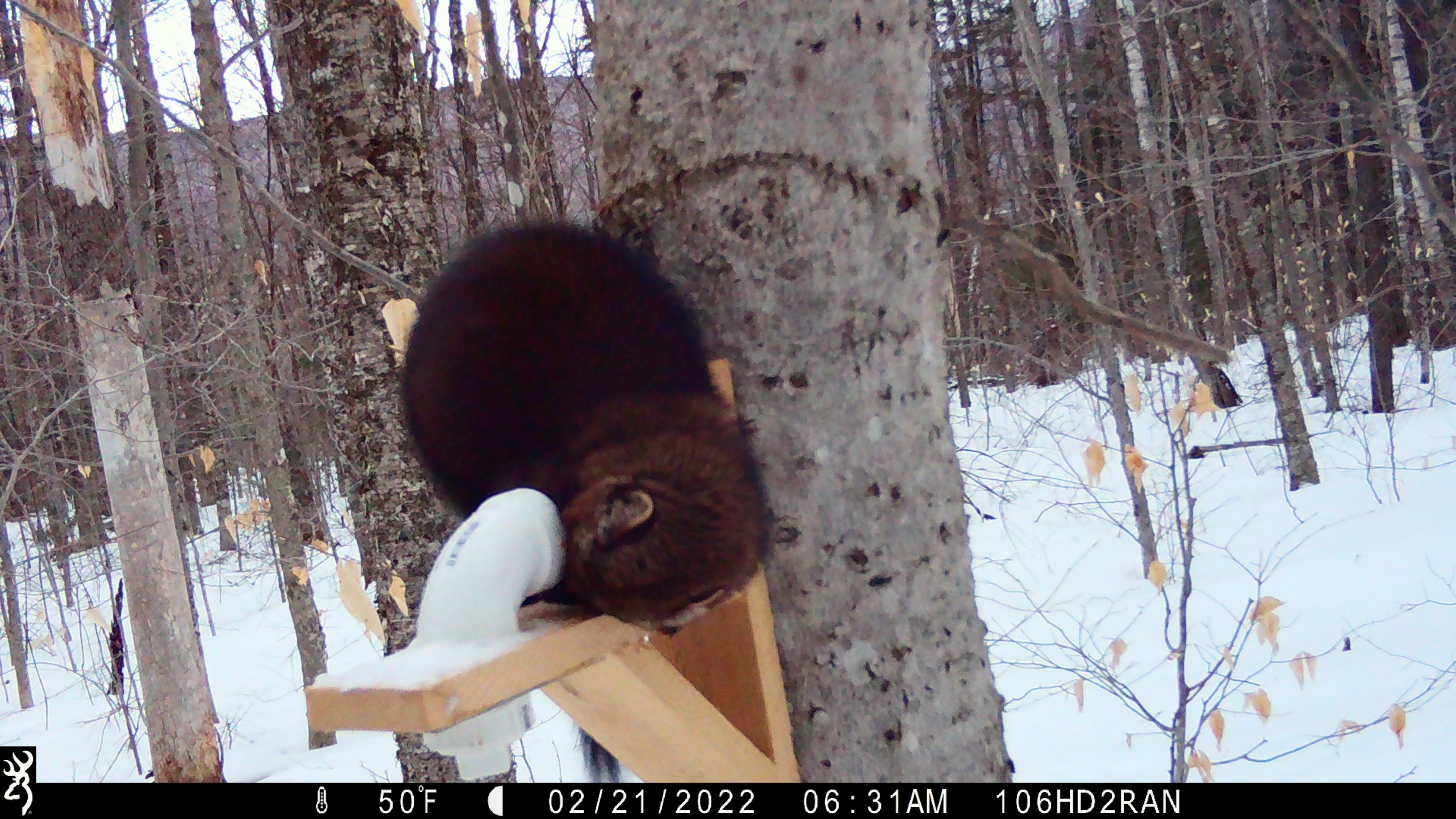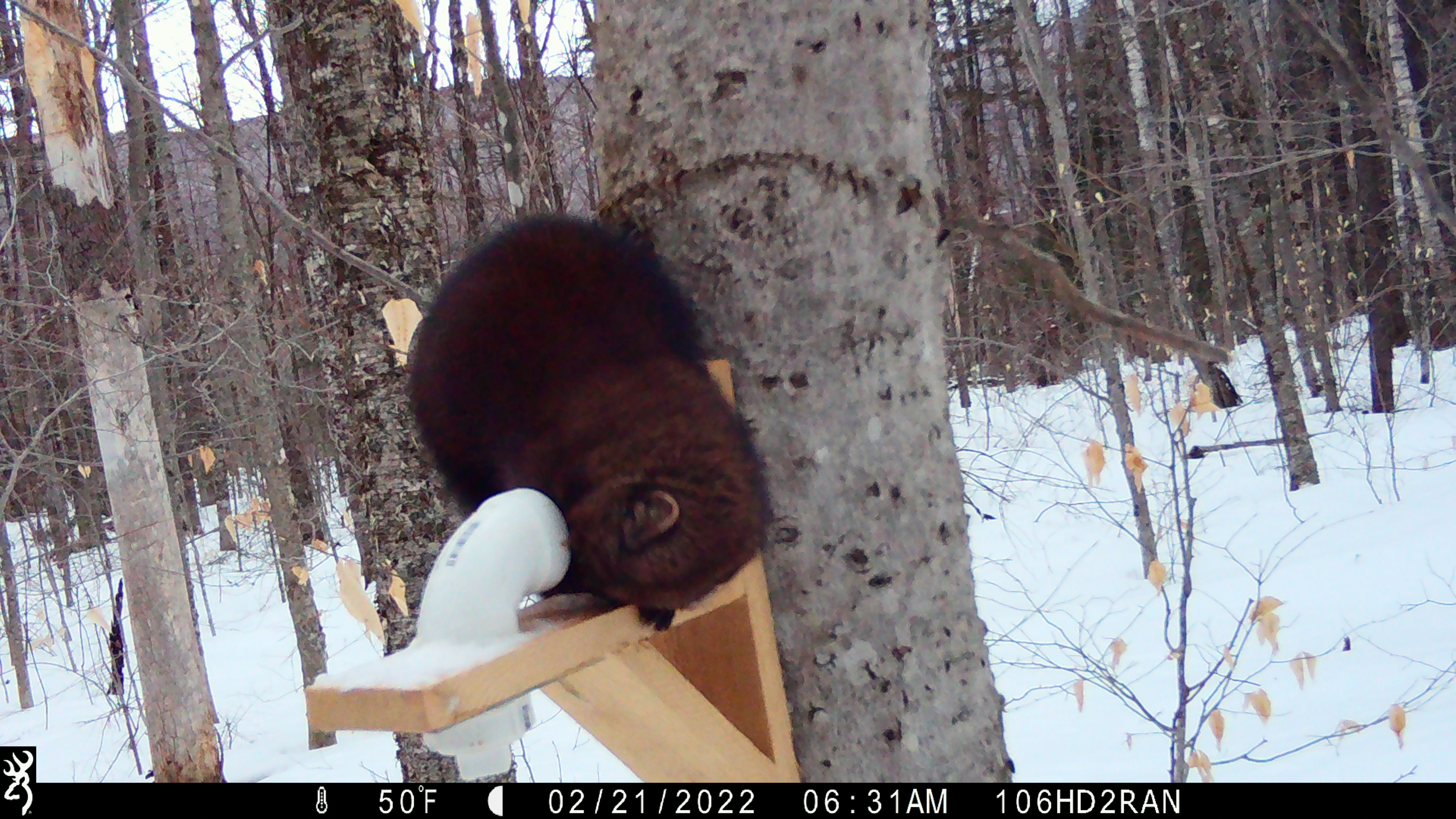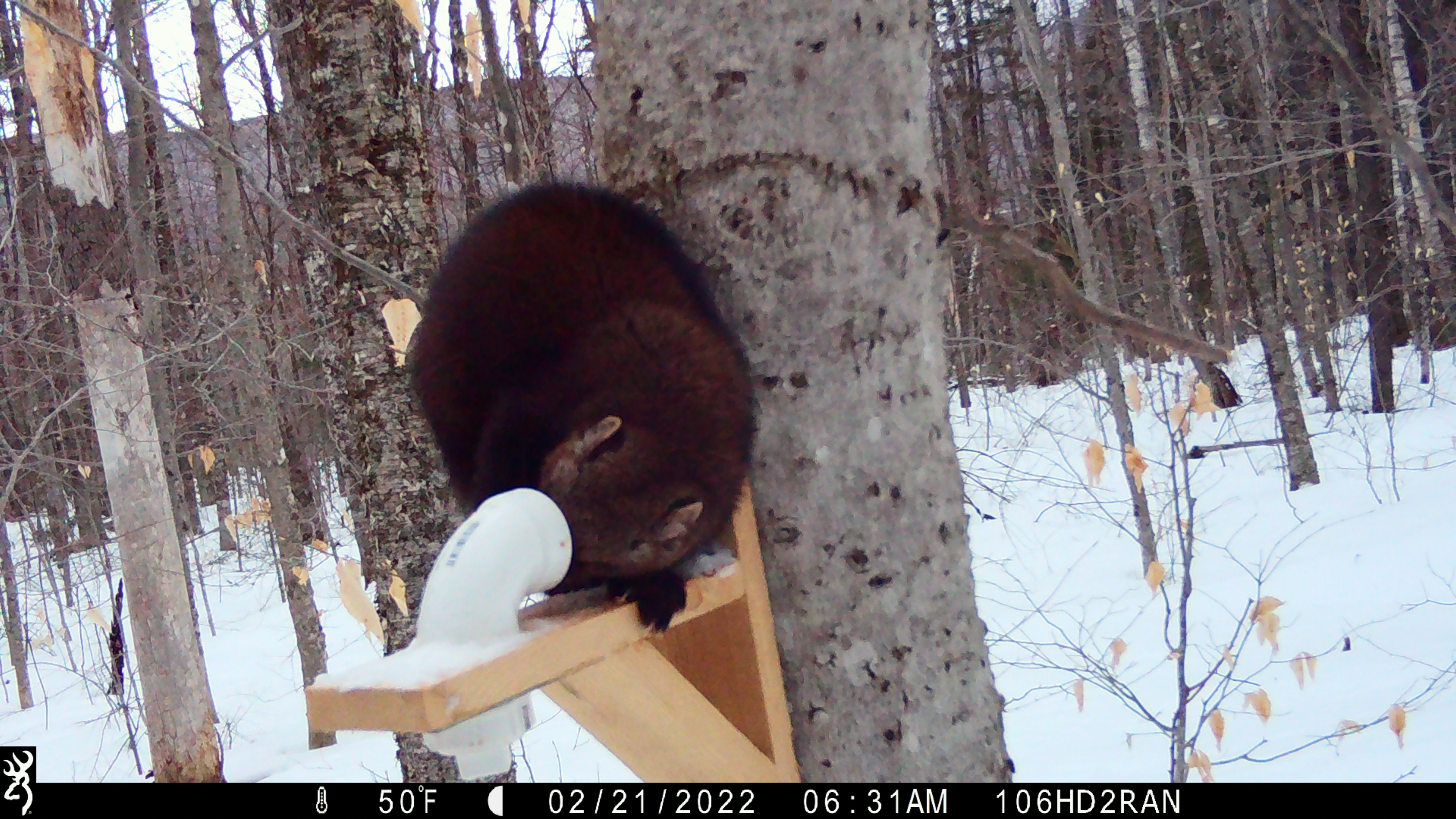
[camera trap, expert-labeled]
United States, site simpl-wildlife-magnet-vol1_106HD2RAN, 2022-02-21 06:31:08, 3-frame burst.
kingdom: Animalia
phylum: Chordata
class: Mammalia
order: Carnivora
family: Mustelidae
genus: Pekania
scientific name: Pekania pennanti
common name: fisher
Fisher (Pekania pennanti).